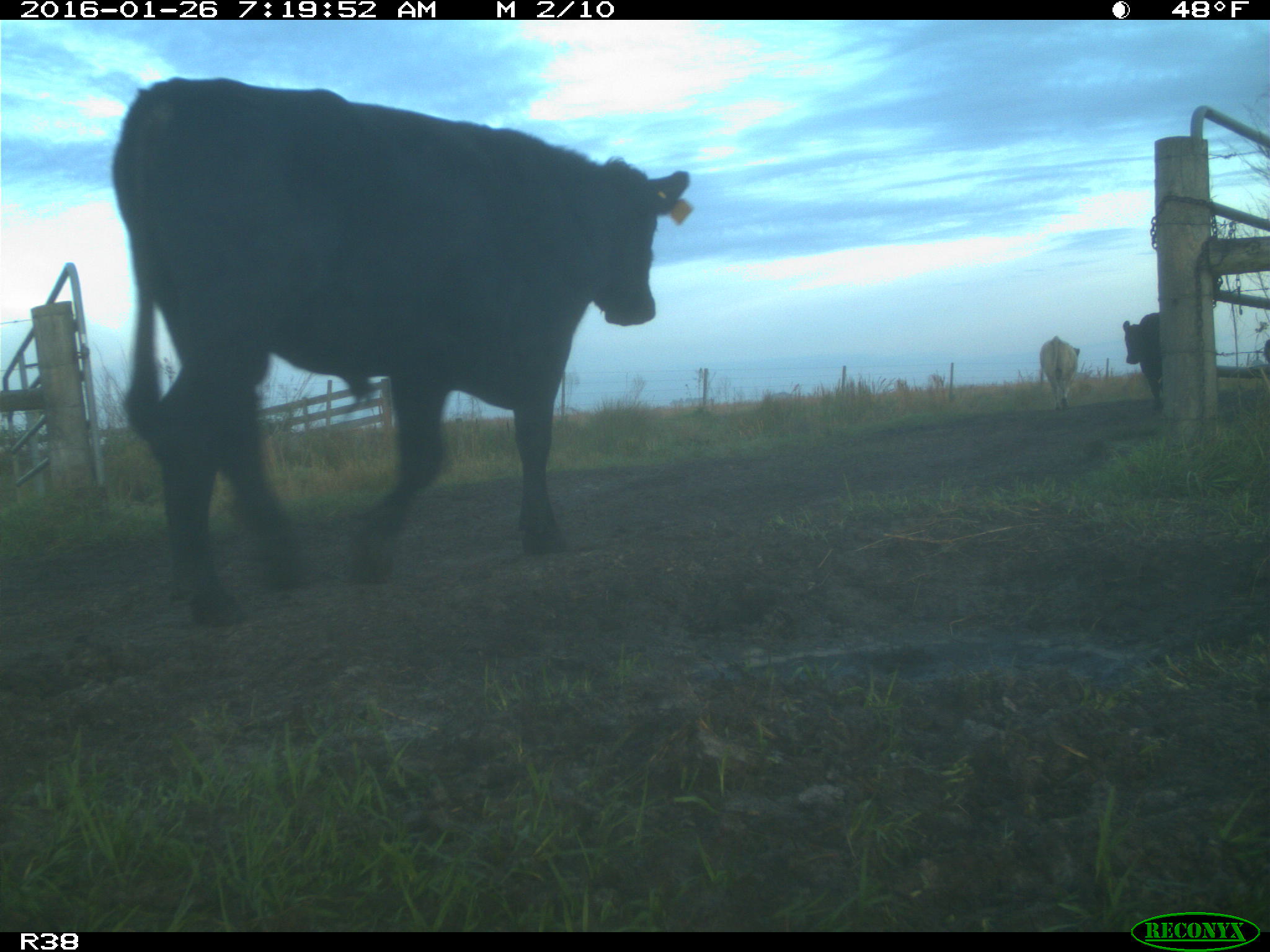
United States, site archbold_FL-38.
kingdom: Animalia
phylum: Chordata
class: Mammalia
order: Artiodactyla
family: Bovidae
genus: Bos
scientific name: Bos taurus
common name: domestic cow